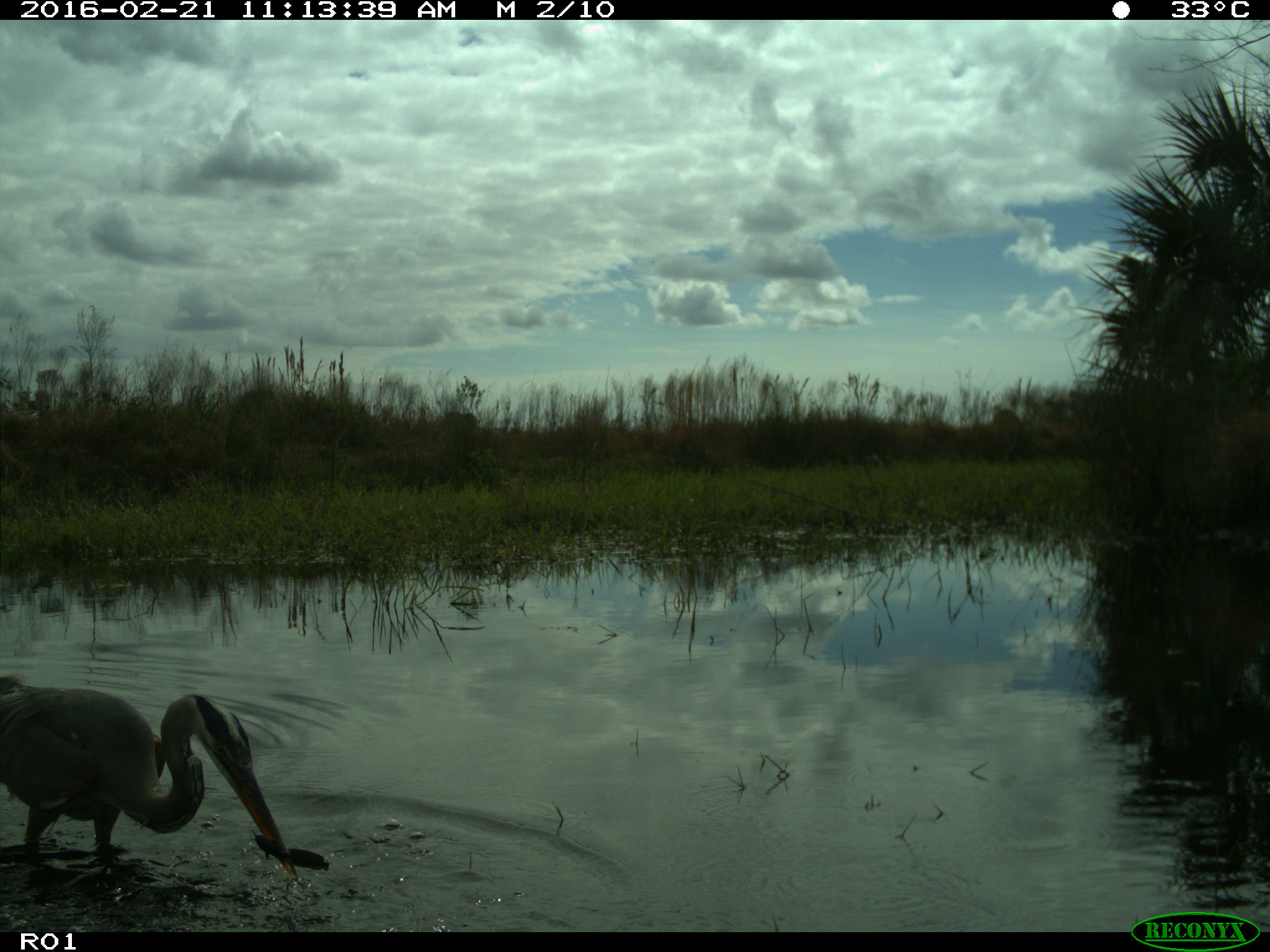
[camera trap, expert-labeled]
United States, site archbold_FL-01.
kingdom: Animalia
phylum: Chordata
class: Aves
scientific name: Aves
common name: birds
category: unidentified bird